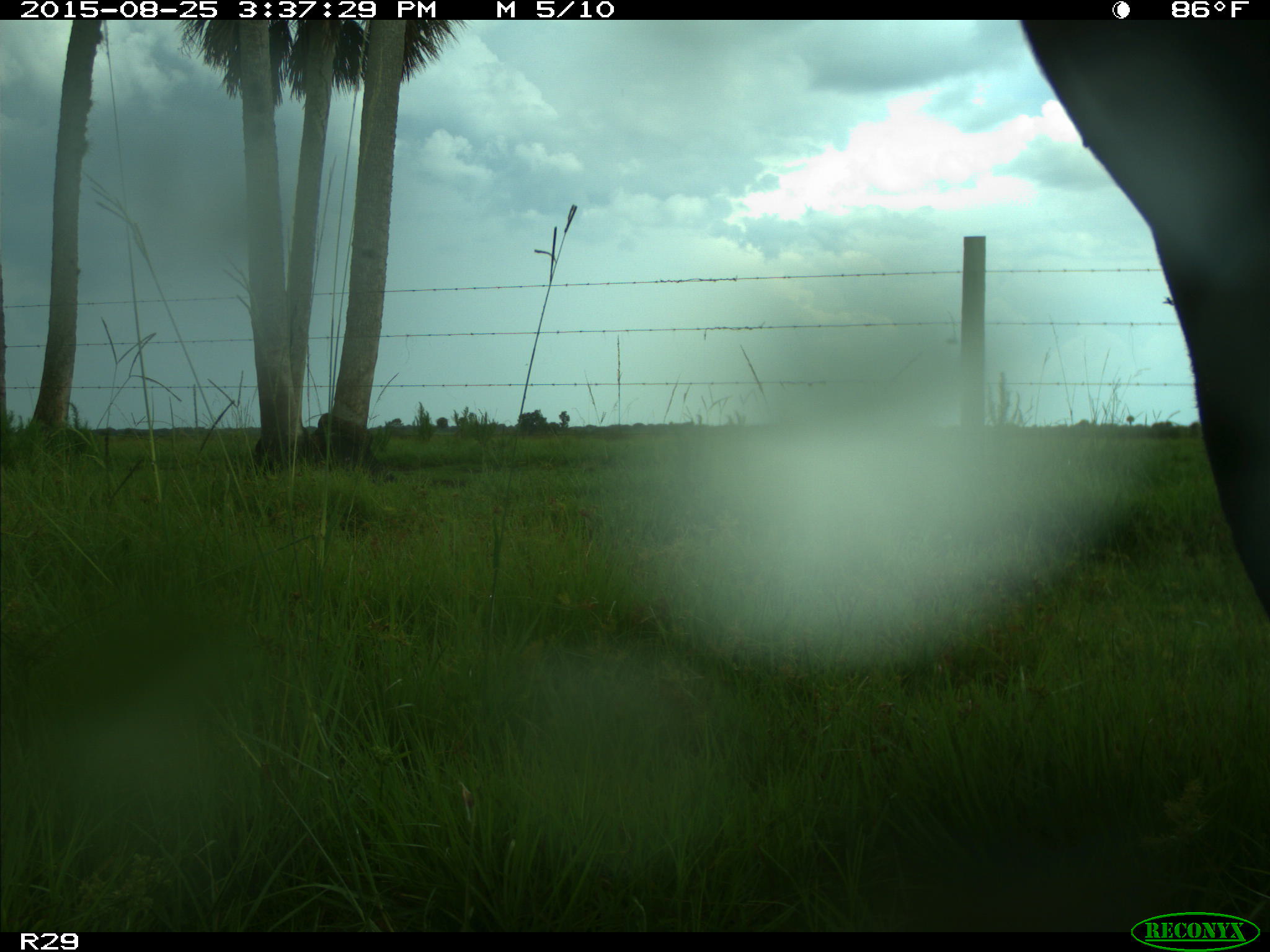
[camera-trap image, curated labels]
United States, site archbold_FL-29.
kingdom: Animalia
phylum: Chordata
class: Mammalia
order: Artiodactyla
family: Bovidae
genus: Bos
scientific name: Bos taurus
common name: domestic cow